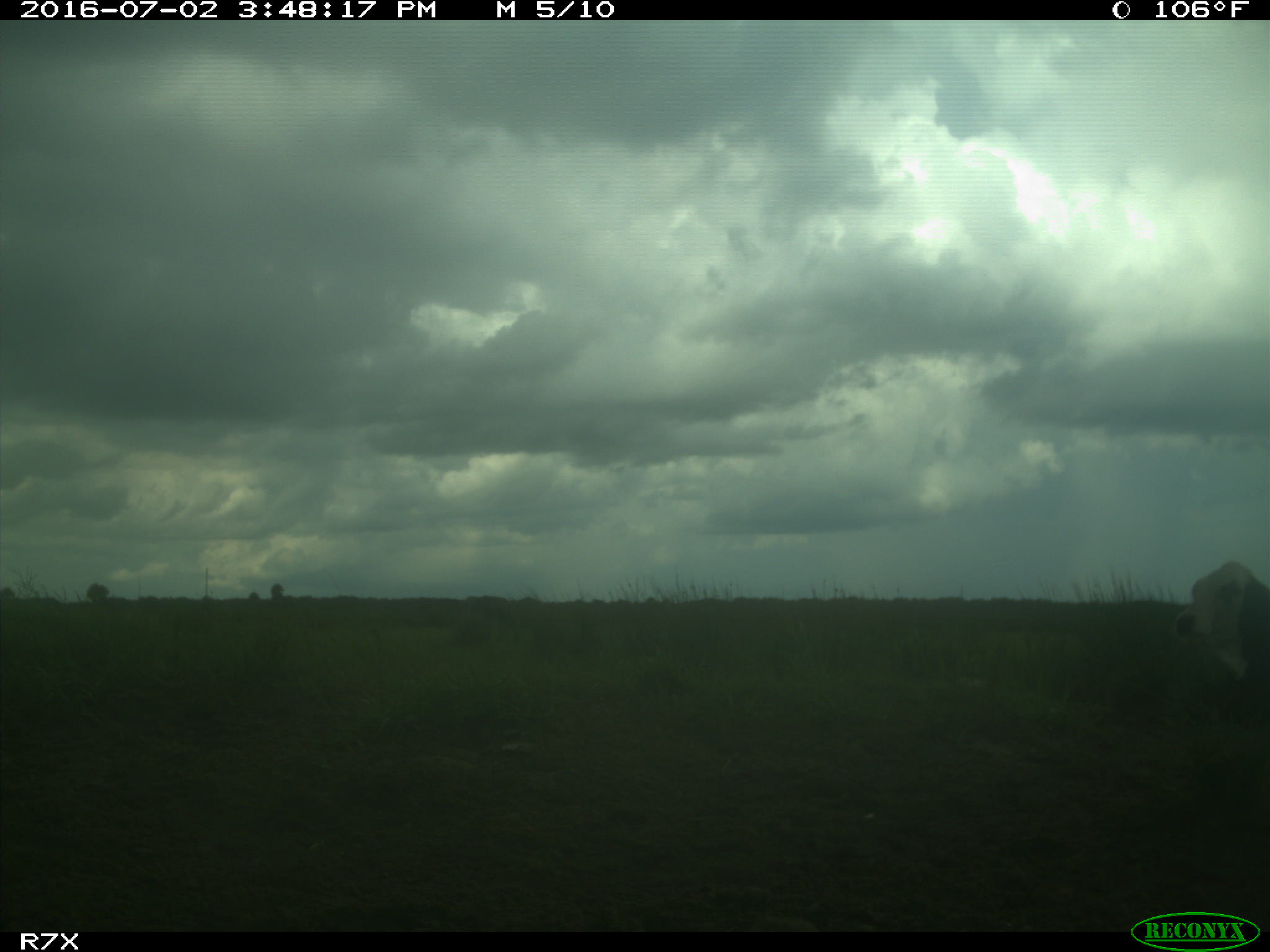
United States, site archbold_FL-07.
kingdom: Animalia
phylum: Chordata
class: Mammalia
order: Artiodactyla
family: Bovidae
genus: Bos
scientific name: Bos taurus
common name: domestic cow